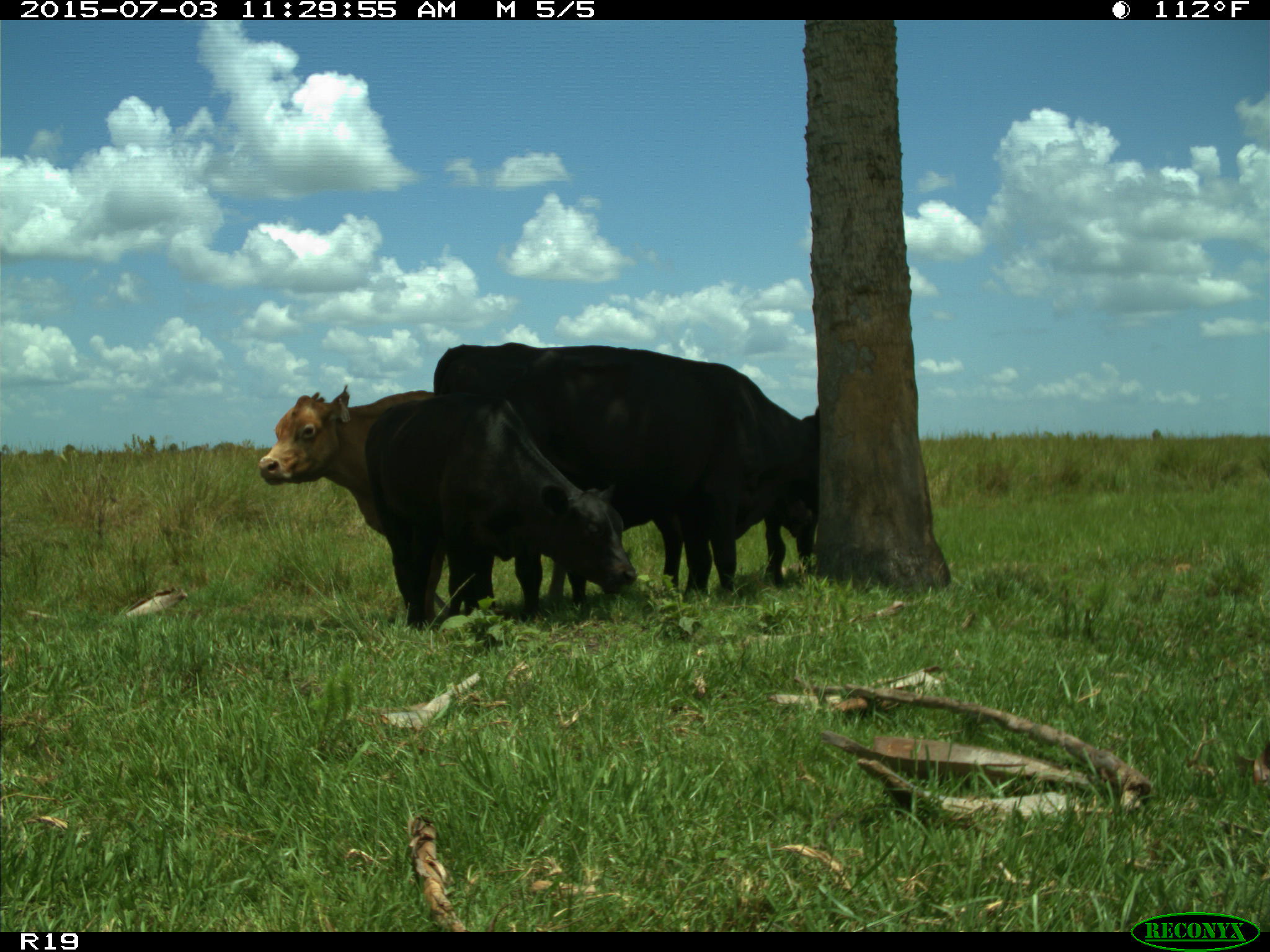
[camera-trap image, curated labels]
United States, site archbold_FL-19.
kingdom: Animalia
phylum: Chordata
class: Mammalia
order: Artiodactyla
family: Bovidae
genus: Bos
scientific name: Bos taurus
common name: domestic cow